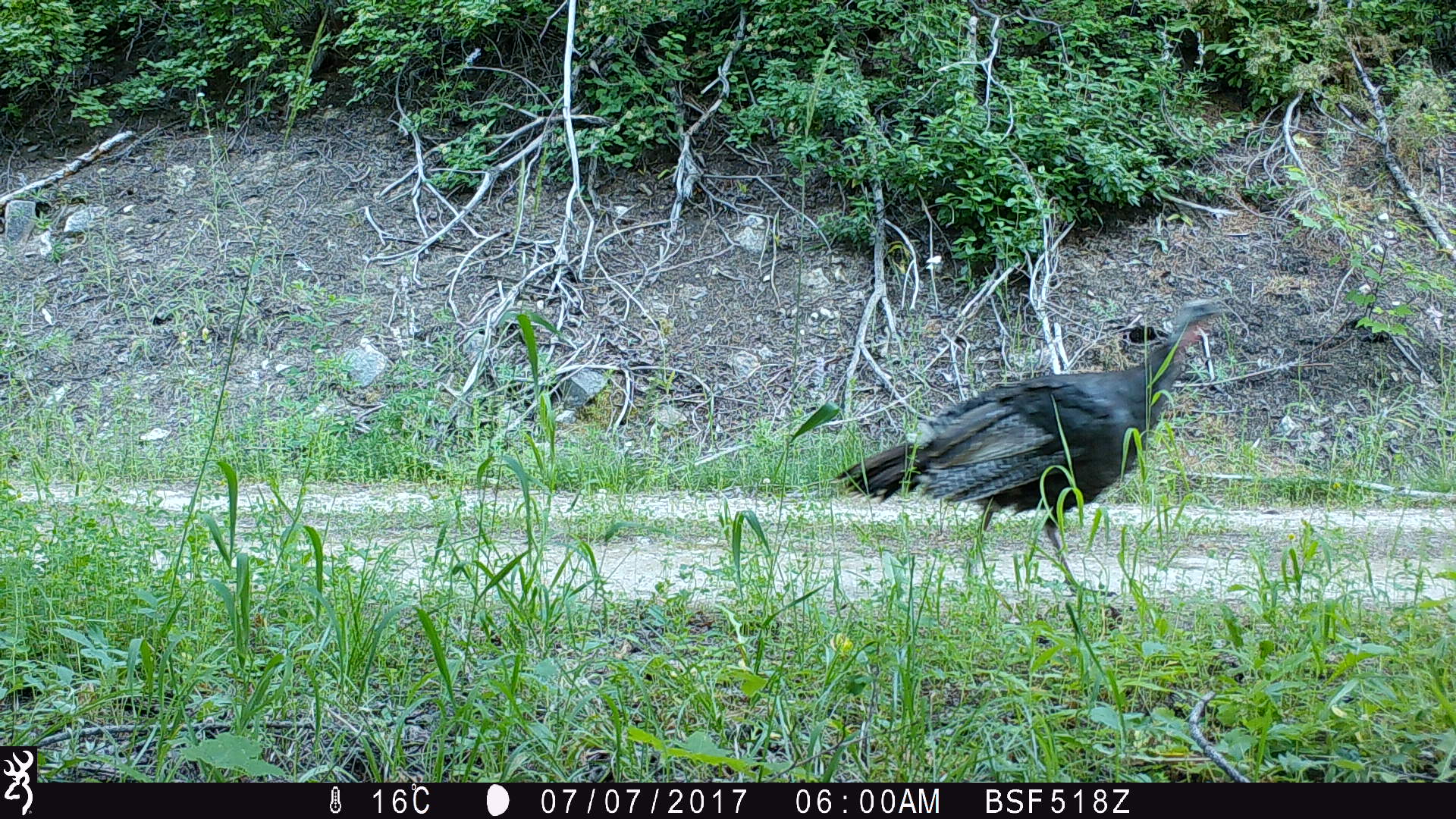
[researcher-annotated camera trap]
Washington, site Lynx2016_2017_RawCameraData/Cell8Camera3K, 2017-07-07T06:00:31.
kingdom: Animalia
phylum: Chordata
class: Aves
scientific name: Aves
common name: birds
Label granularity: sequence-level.